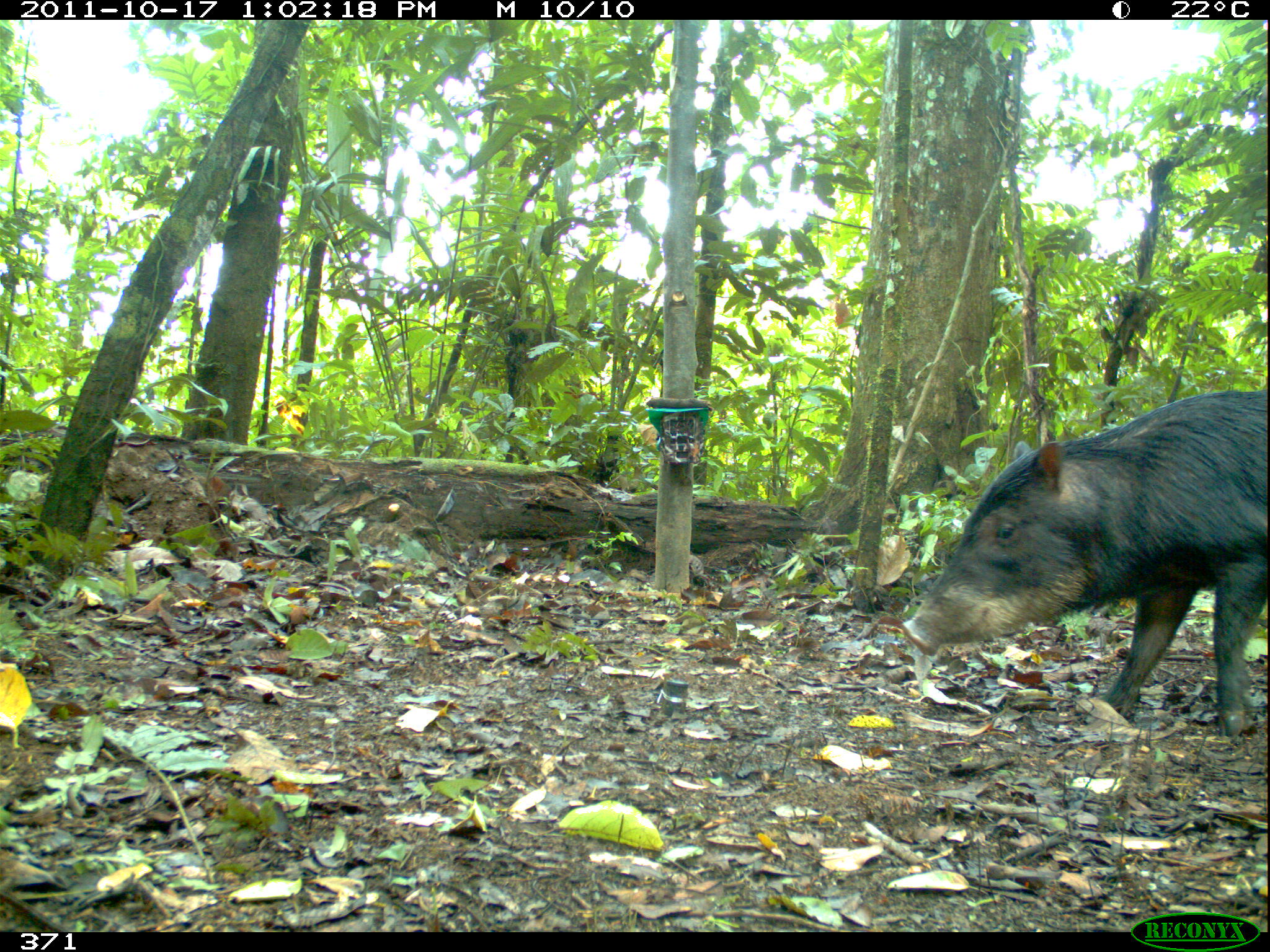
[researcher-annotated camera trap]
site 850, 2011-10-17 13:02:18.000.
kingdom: Animalia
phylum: Chordata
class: Mammalia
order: Artiodactyla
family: Tayassuidae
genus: Tayassu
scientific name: Tayassu pecari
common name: white-lipped peccary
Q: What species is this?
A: Tayassu pecari (white-lipped peccary).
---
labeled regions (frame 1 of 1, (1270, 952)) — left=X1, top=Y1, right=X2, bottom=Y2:
tayassu pecari: left=902, top=389, right=1268, bottom=738